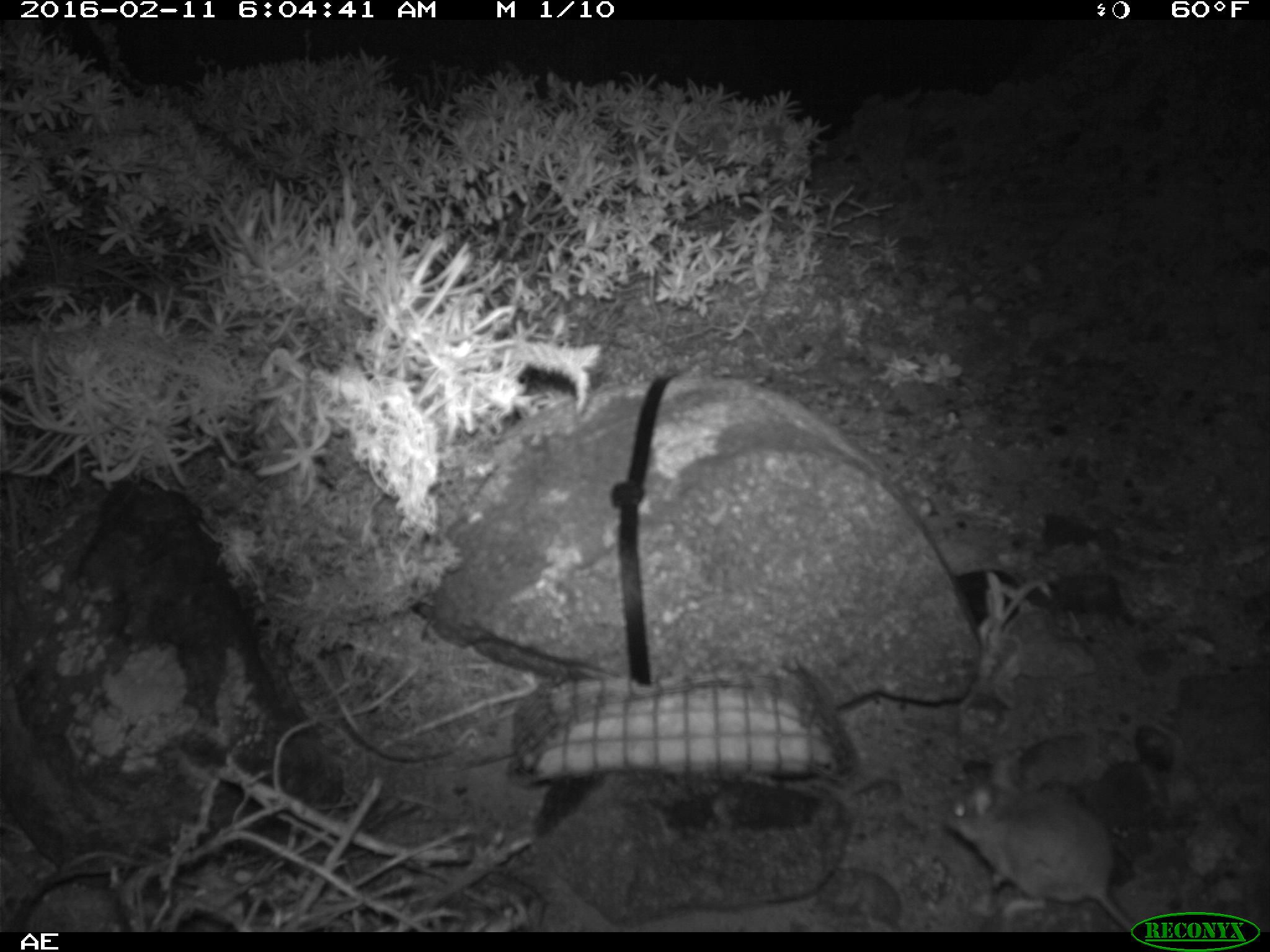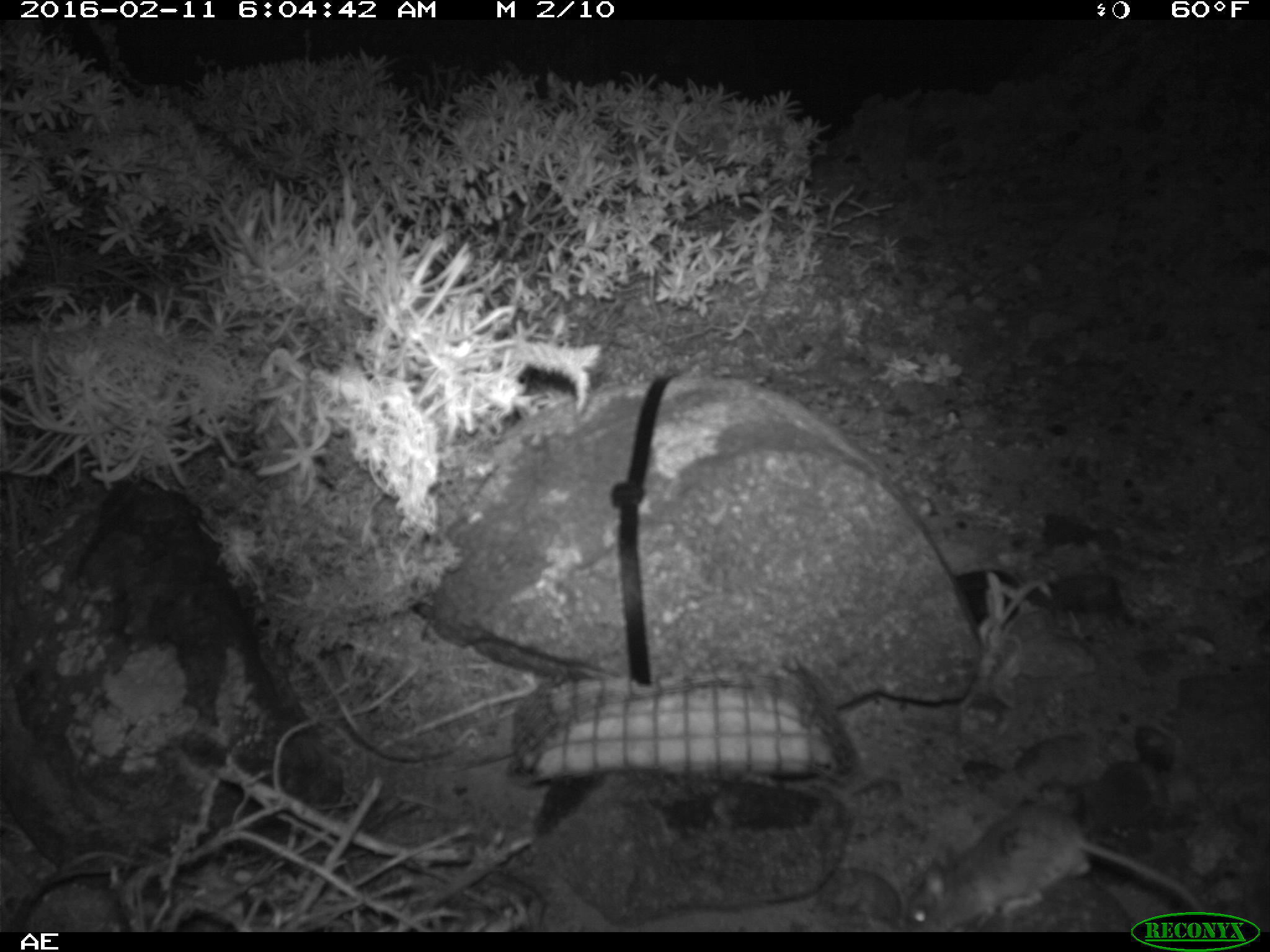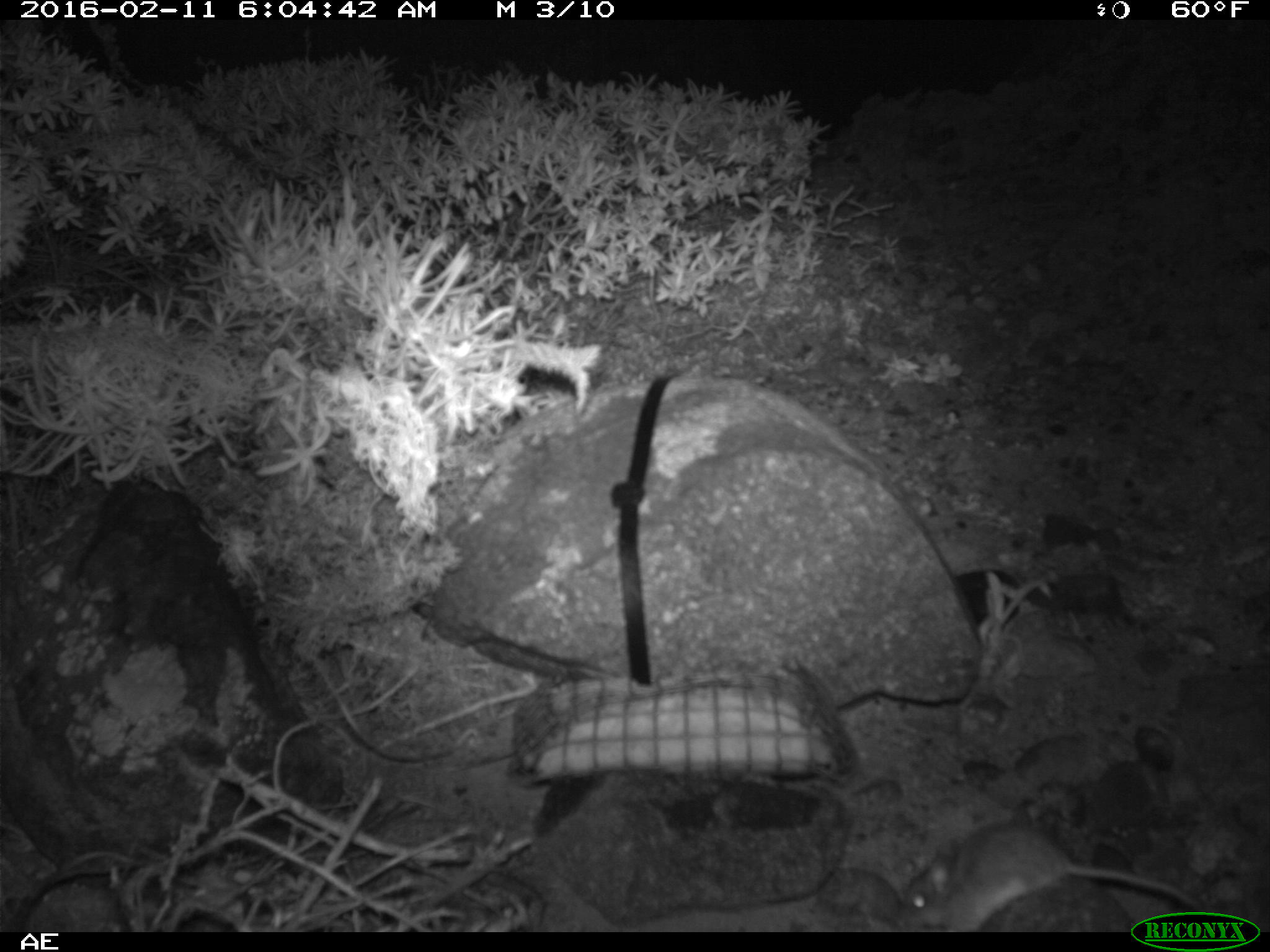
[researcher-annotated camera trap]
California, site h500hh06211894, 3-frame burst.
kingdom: Animalia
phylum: Chordata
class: Mammalia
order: Rodentia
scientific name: Rodentia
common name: rodent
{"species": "rodent (Rodentia)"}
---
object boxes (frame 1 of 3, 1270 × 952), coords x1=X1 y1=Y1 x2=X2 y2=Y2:
rodent: x1=942 y1=752 x2=1138 y2=929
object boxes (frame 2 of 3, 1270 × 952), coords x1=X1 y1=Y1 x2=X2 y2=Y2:
rodent: x1=907 y1=804 x2=1202 y2=933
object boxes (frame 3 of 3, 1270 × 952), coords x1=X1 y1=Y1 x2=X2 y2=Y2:
rodent: x1=901 y1=821 x2=1217 y2=930